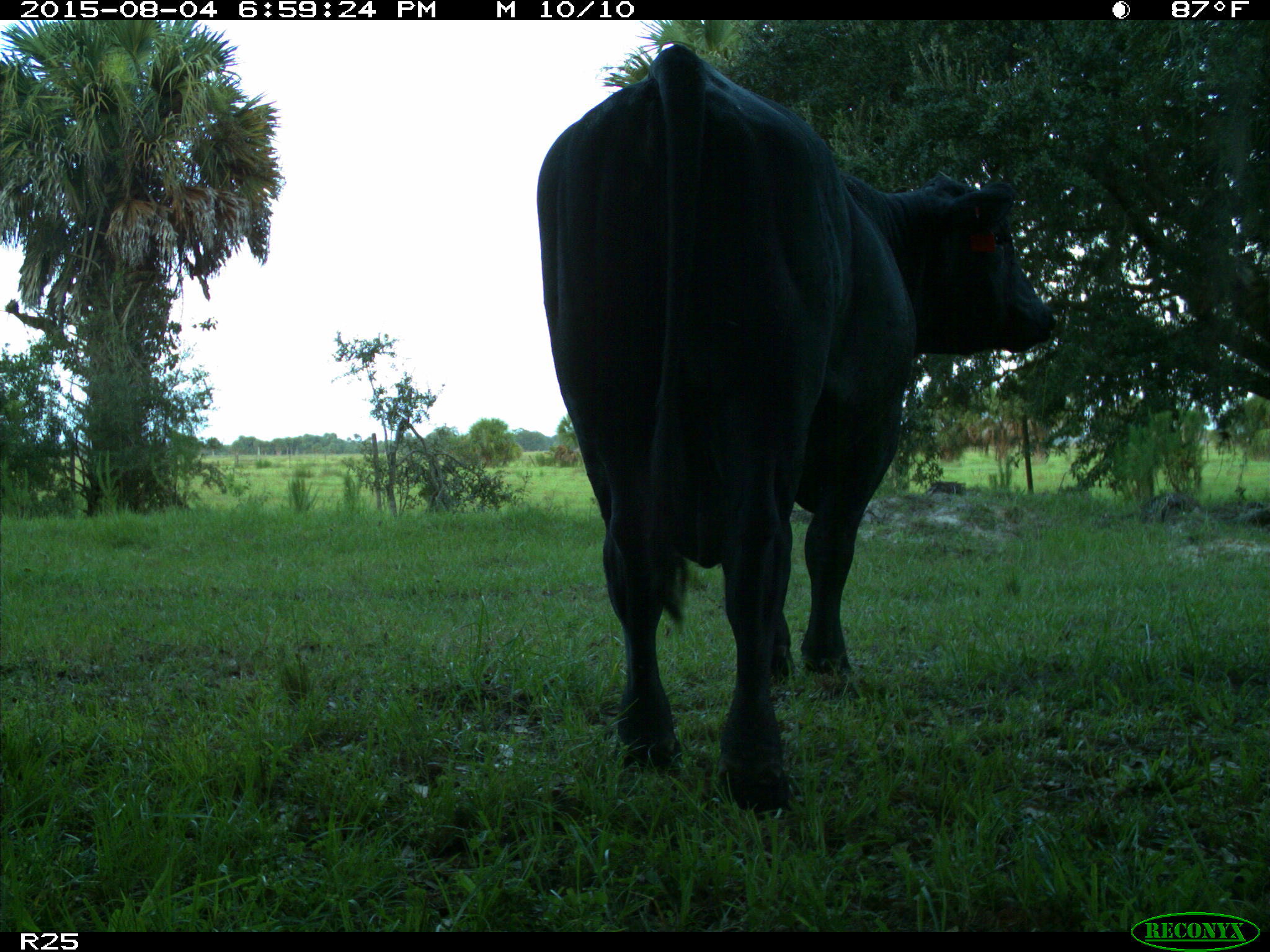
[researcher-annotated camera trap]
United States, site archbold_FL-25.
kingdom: Animalia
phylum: Chordata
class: Mammalia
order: Artiodactyla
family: Bovidae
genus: Bos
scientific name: Bos taurus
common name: domestic cow